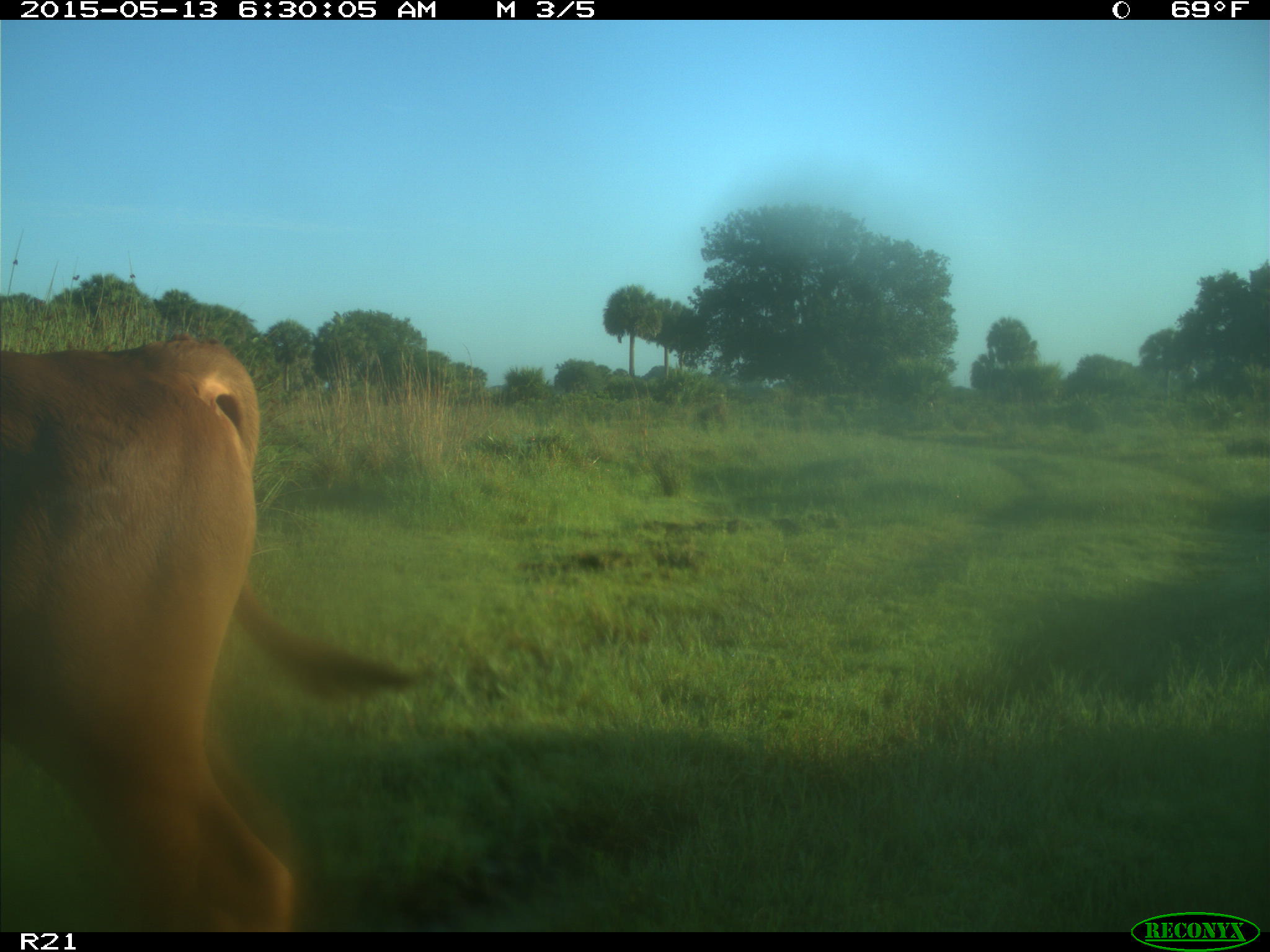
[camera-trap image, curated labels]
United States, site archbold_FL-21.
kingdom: Animalia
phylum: Chordata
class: Mammalia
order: Artiodactyla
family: Bovidae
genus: Bos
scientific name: Bos taurus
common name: domestic cow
Bos taurus (domestic cow).